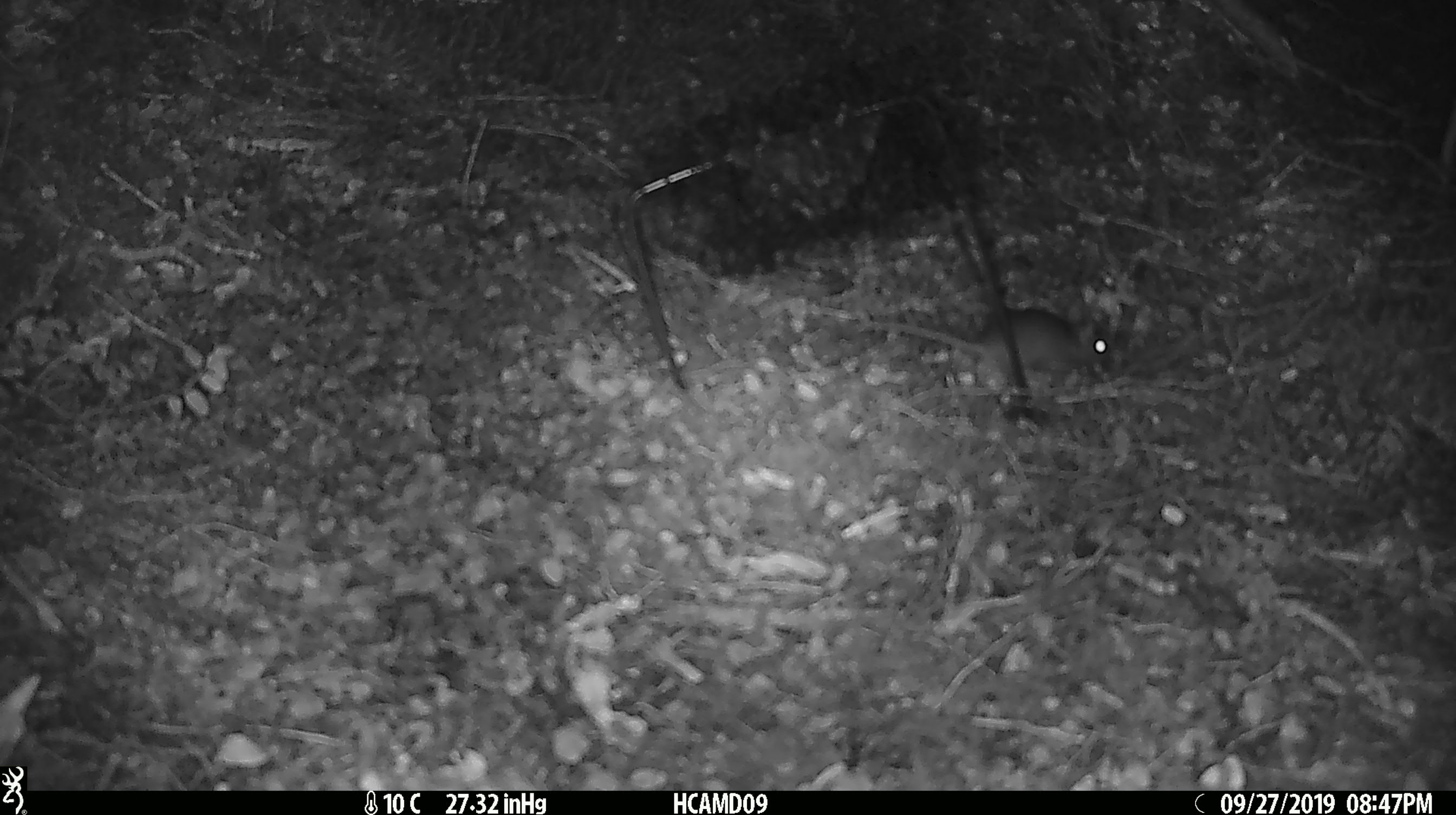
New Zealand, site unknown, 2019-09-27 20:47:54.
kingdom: Animalia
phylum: Chordata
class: Mammalia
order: Rodentia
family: Muridae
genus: Mus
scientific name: Mus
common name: mouse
Mouse (Mus).